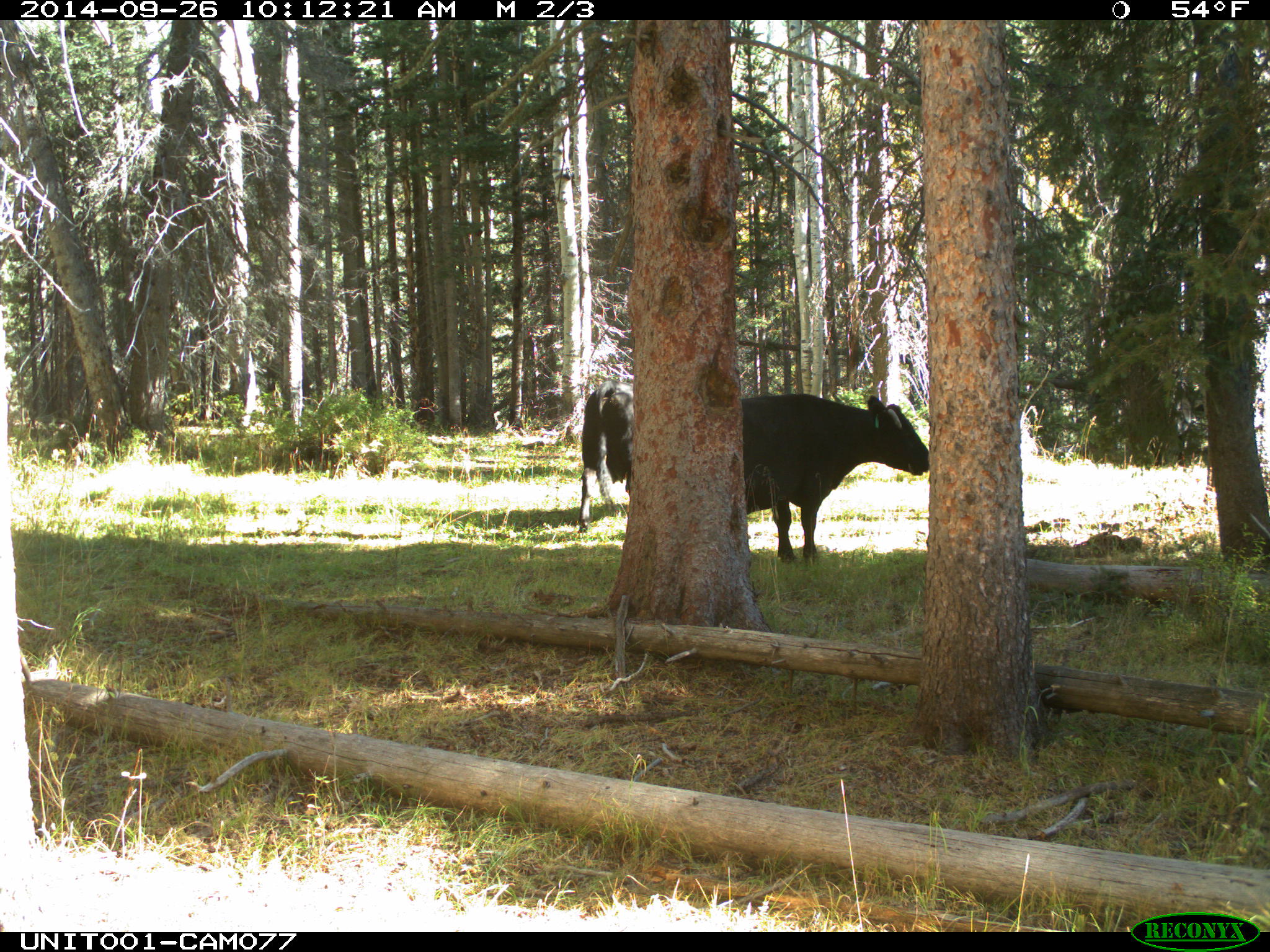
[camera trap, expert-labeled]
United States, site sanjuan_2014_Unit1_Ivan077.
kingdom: Animalia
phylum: Chordata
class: Mammalia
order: Artiodactyla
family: Bovidae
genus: Bos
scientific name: Bos taurus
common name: domestic cow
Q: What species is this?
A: Bos taurus (domestic cow).